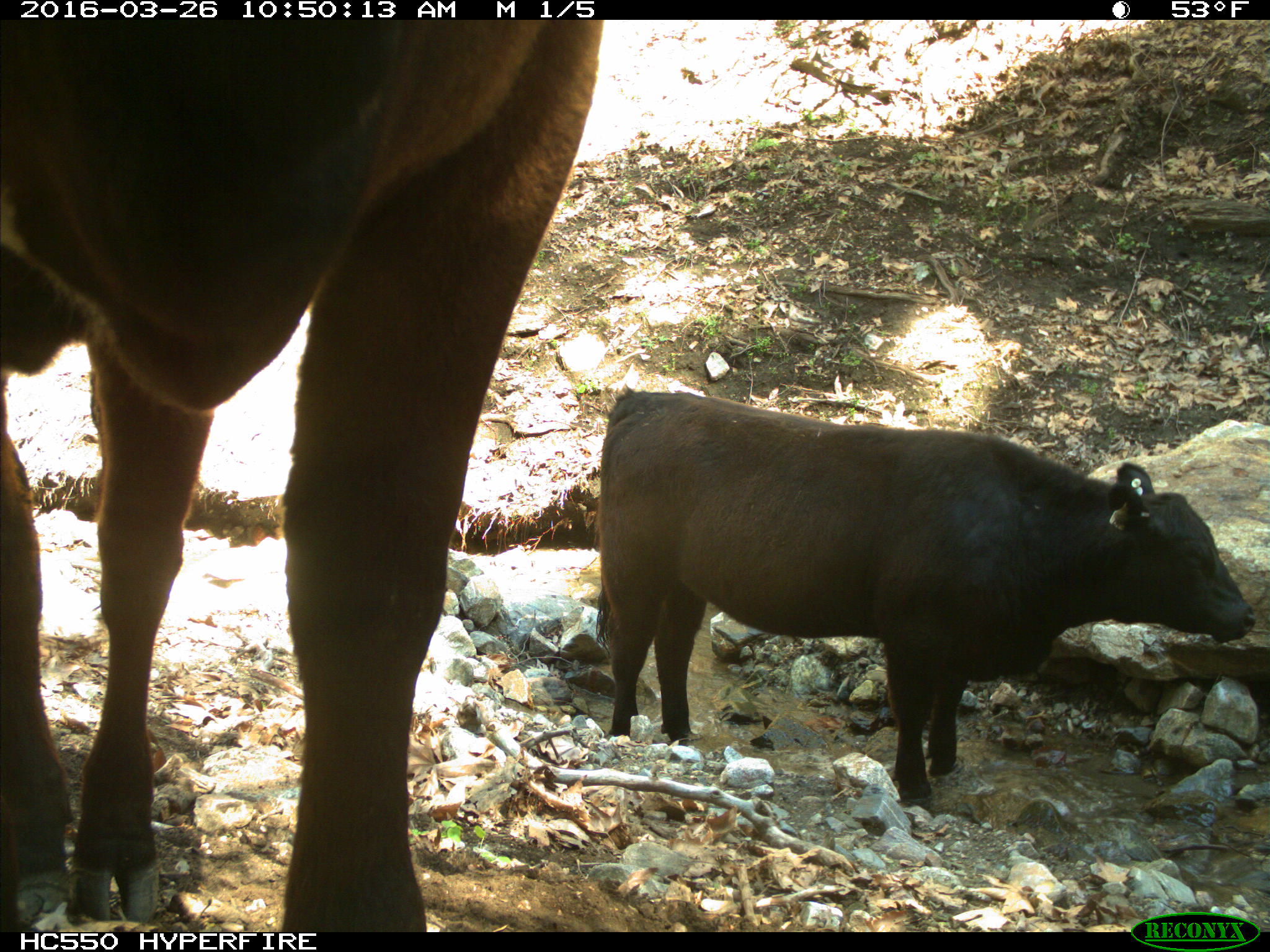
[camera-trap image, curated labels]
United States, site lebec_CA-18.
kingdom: Animalia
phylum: Chordata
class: Mammalia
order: Artiodactyla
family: Bovidae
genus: Bos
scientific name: Bos taurus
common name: domestic cow